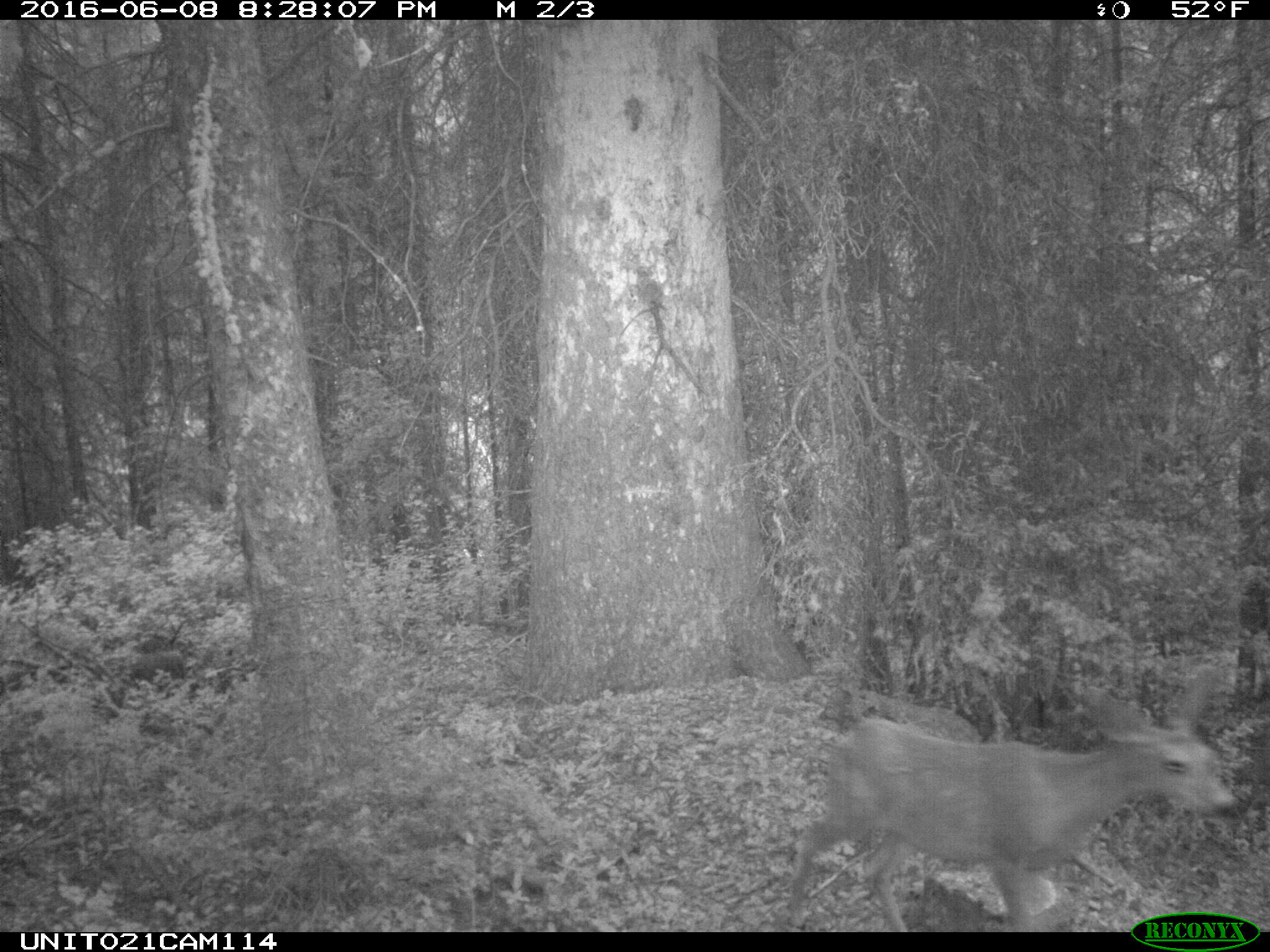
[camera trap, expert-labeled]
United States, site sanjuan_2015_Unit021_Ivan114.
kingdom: Animalia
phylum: Chordata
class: Mammalia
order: Artiodactyla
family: Cervidae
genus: Odocoileus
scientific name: Odocoileus hemionus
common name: mule deer